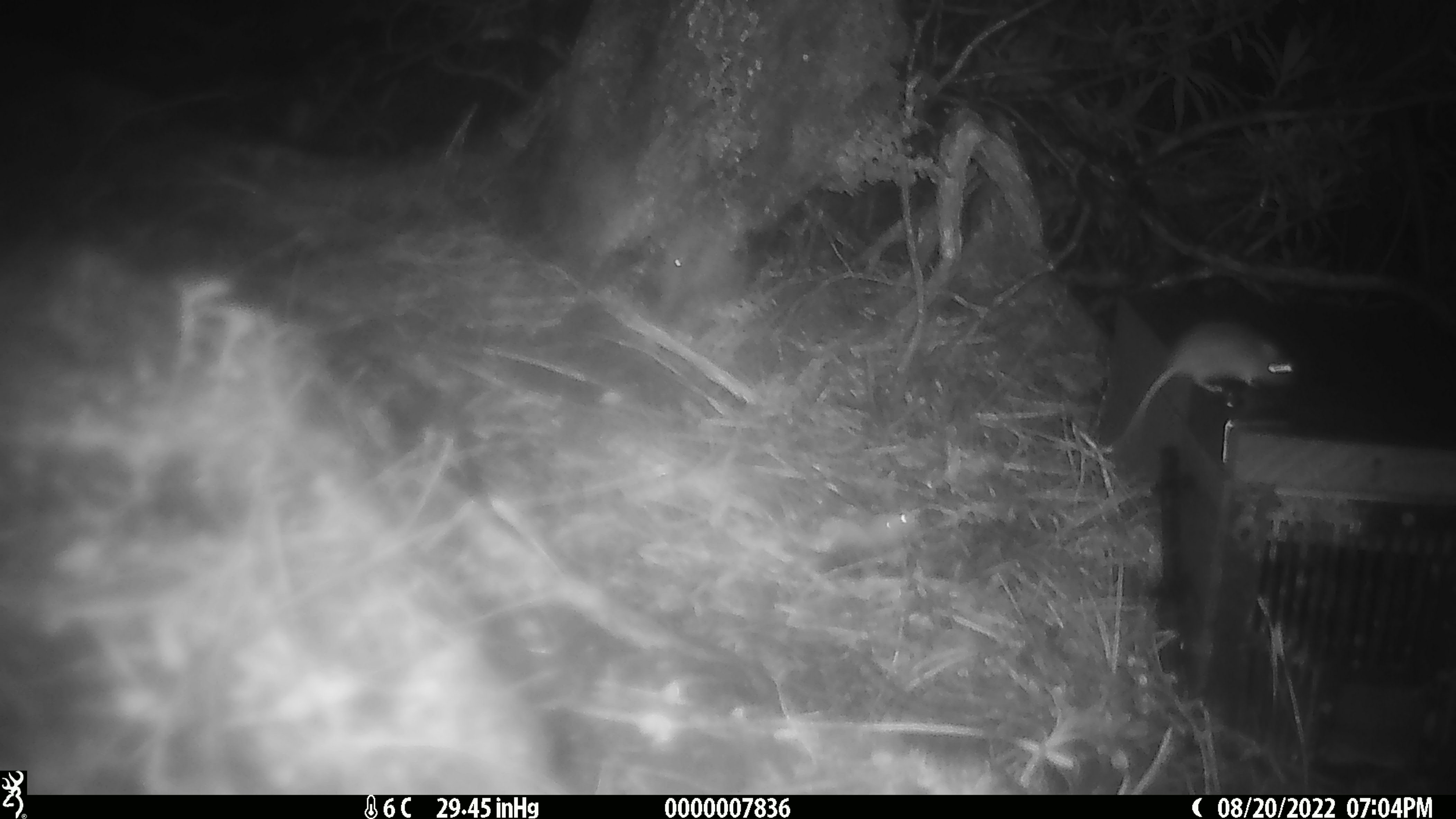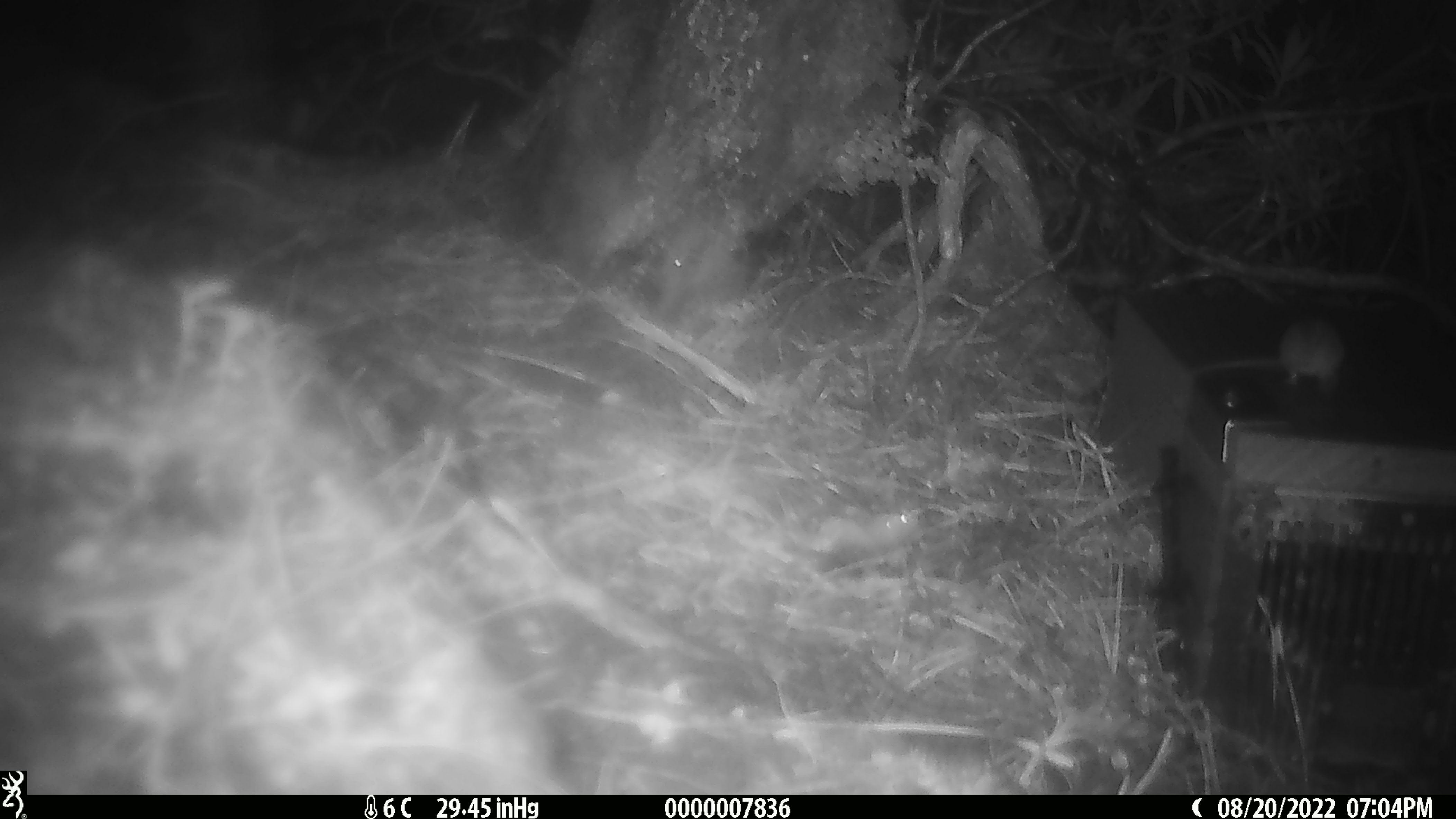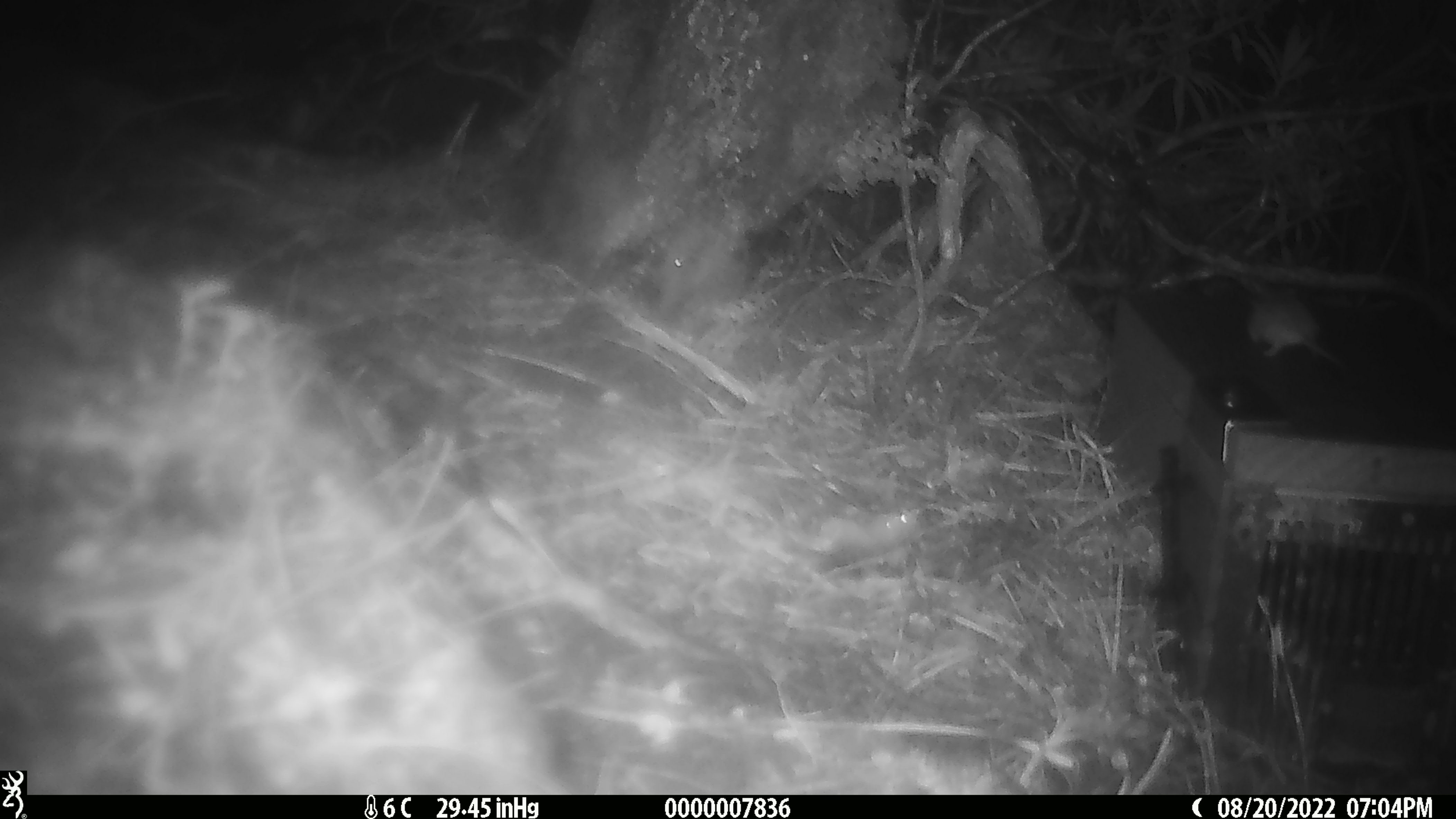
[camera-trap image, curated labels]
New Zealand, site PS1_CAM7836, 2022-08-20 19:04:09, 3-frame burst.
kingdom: Animalia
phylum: Chordata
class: Mammalia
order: Rodentia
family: Muridae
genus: Mus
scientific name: Mus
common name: mouse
Mouse (Mus).